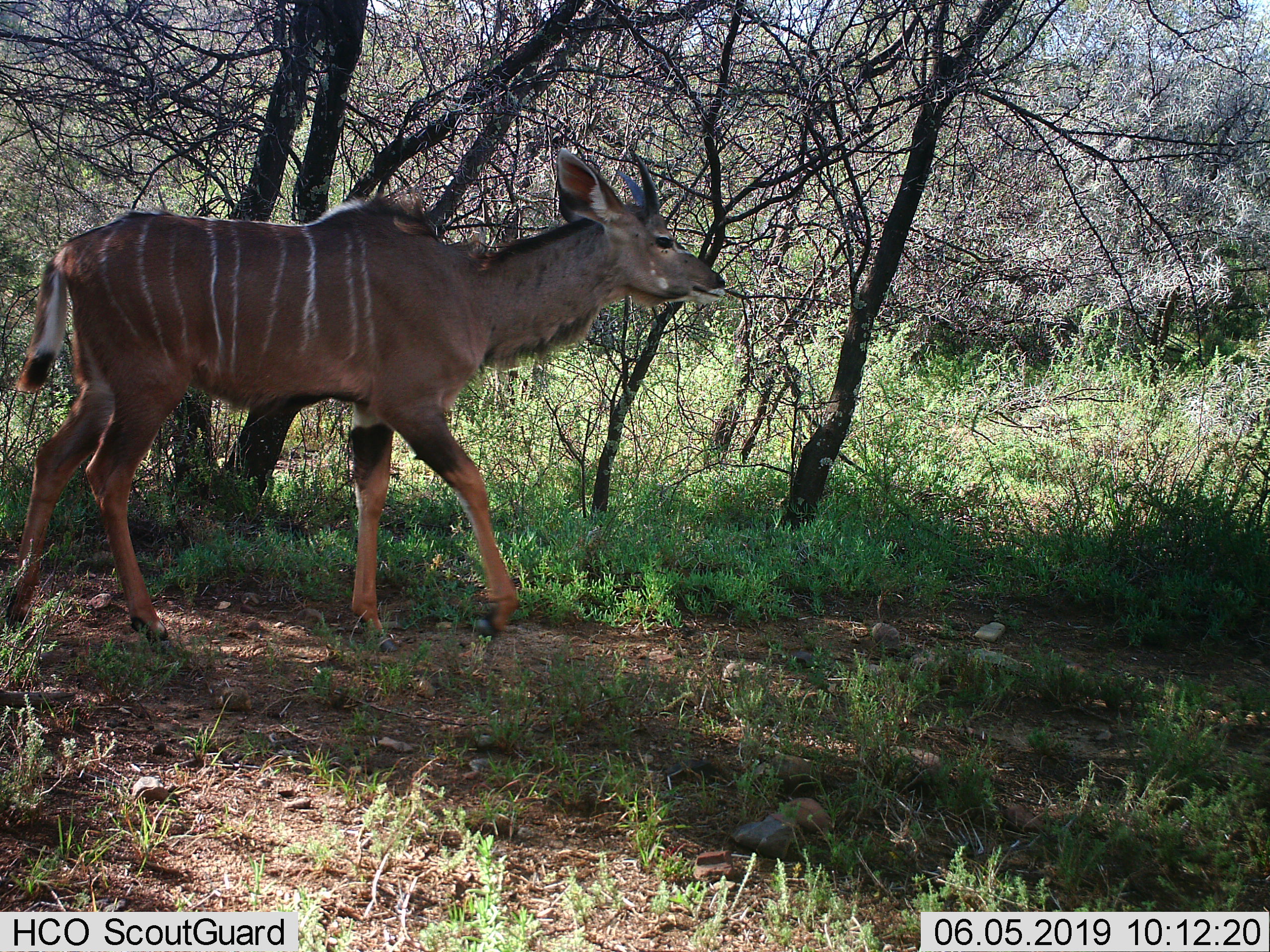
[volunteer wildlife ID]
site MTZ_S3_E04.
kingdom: Animalia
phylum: Chordata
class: Mammalia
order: Artiodactyla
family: Bovidae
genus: Tragelaphus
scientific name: Tragelaphus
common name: kudu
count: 1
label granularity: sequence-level